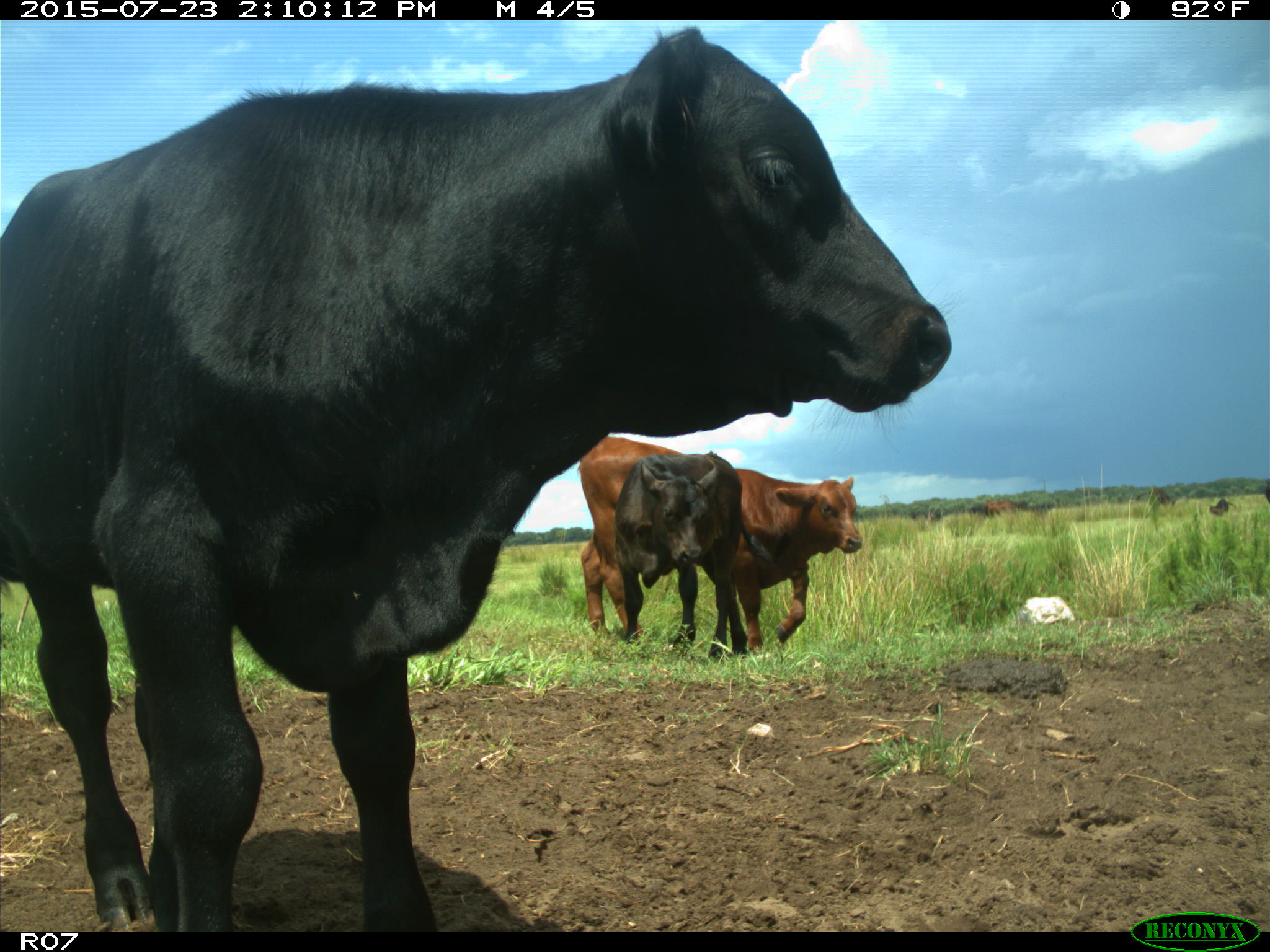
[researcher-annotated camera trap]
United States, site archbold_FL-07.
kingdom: Animalia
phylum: Chordata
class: Mammalia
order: Artiodactyla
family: Bovidae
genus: Bos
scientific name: Bos taurus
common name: domestic cow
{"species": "Bos taurus (domestic cow)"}